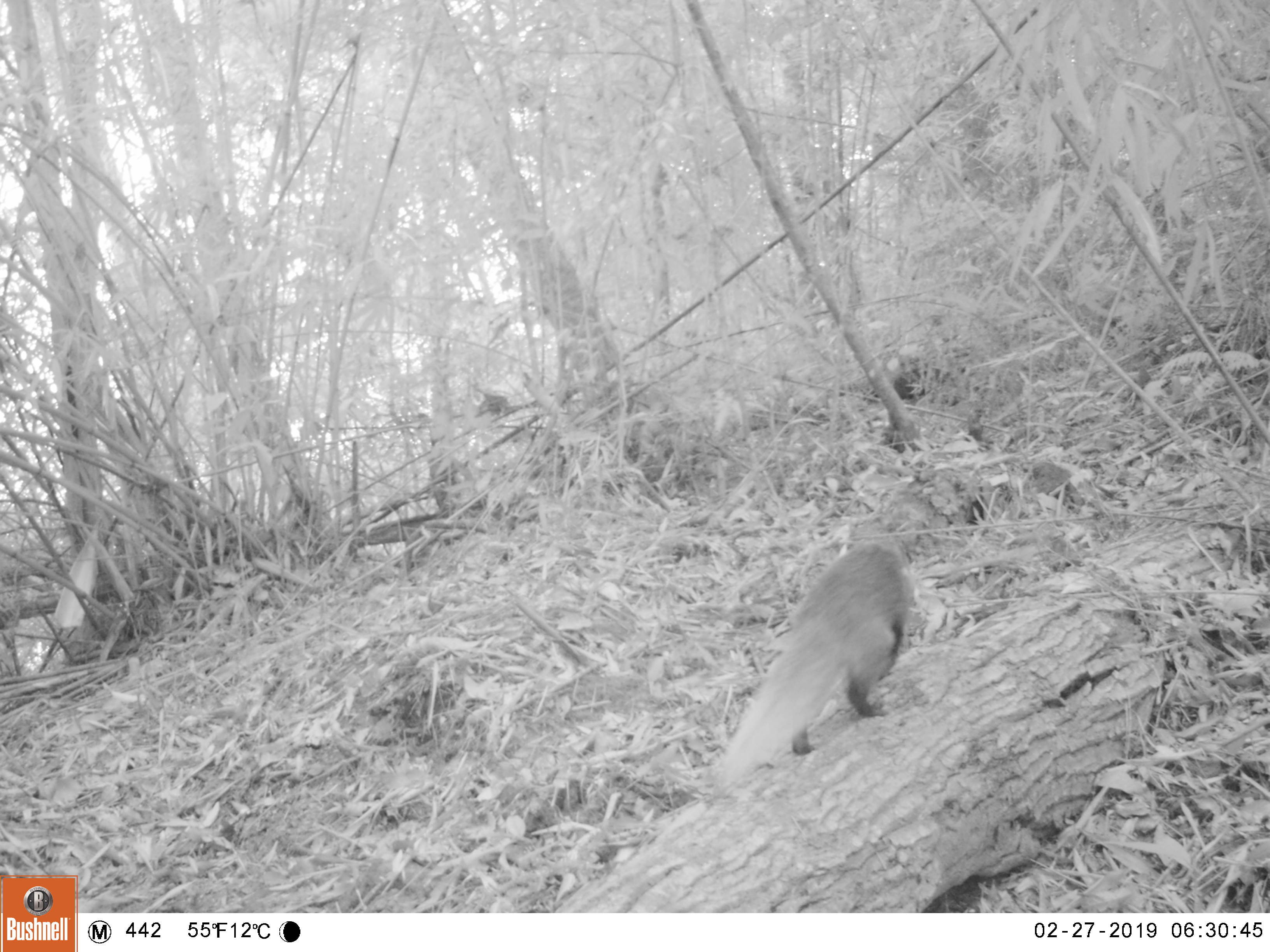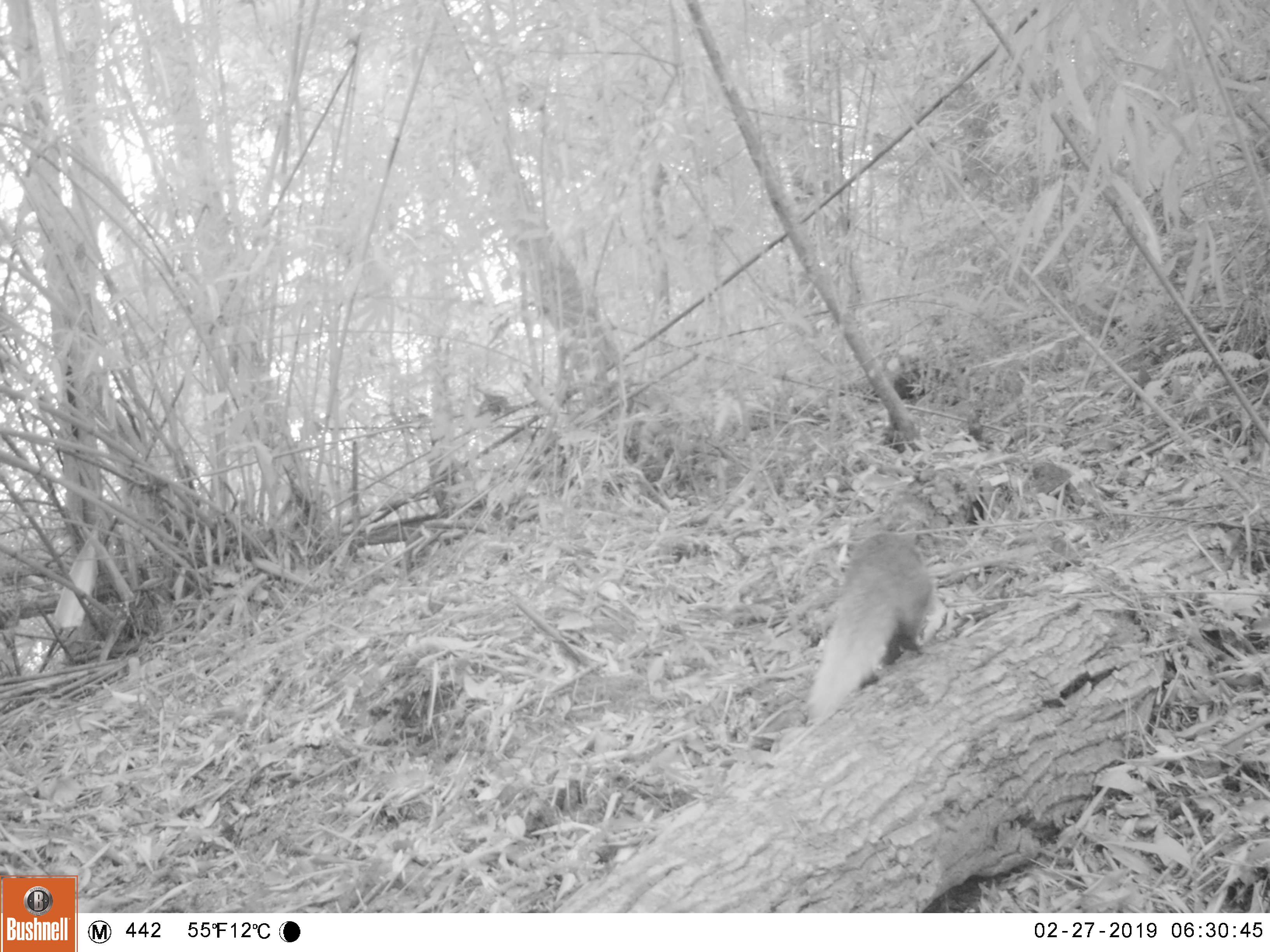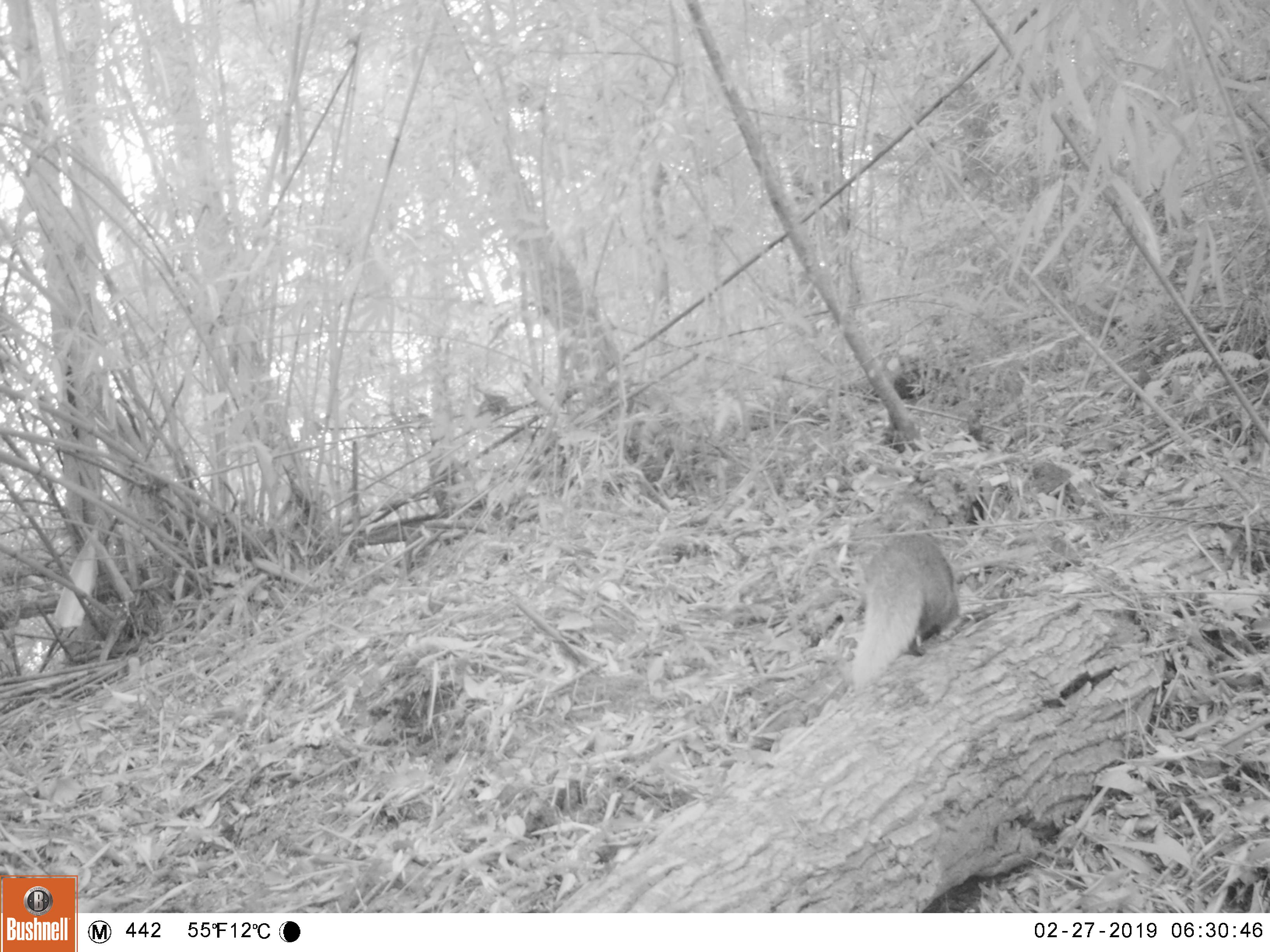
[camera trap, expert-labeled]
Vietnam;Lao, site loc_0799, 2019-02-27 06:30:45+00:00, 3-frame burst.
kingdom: Animalia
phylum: Chordata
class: Mammalia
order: Carnivora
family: Herpestidae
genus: Urva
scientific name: Urva urva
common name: crab-eating mongoose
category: crab eating mongoose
Crab eating mongoose (crab-eating mongoose) (Urva urva). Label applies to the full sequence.